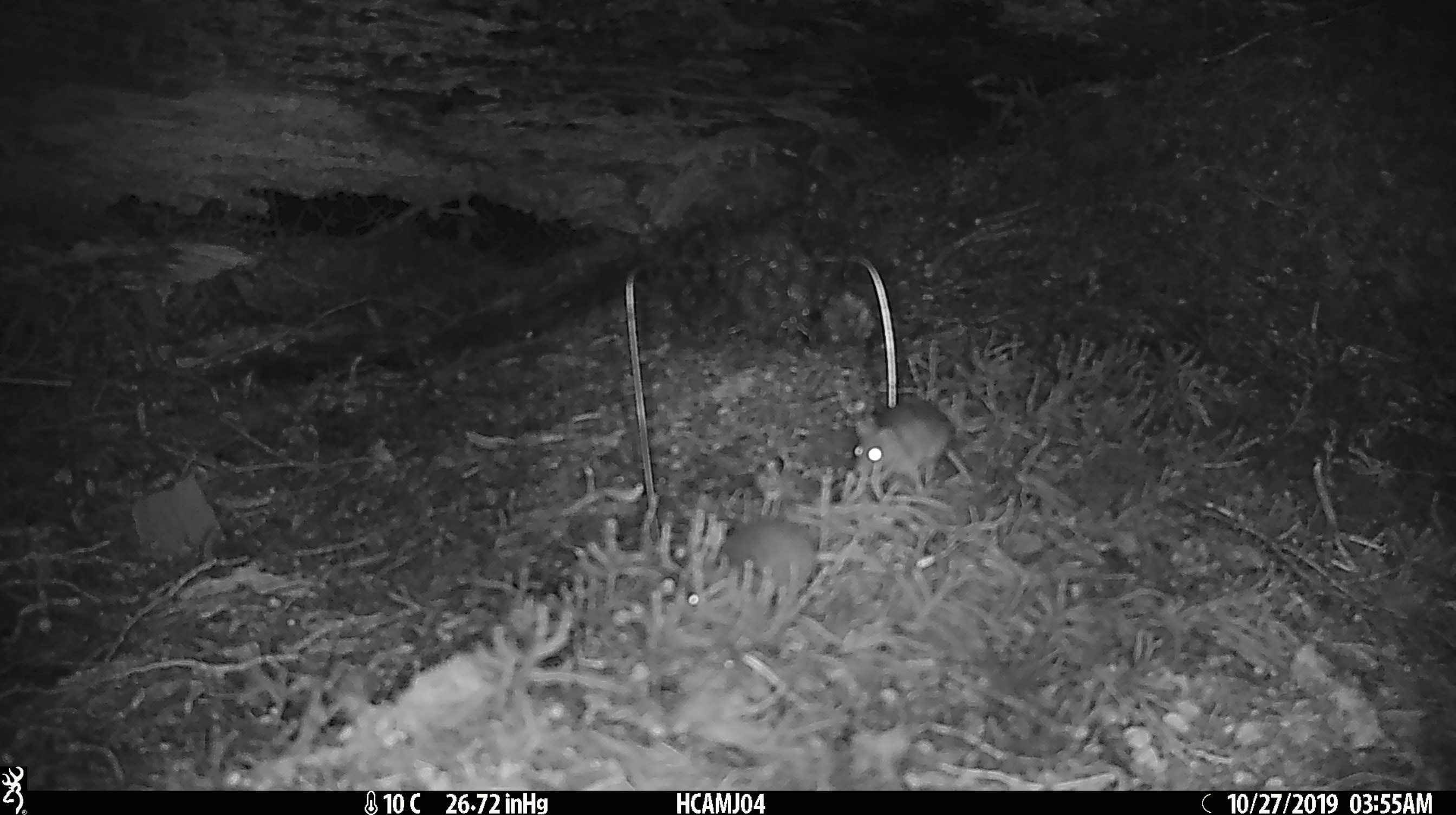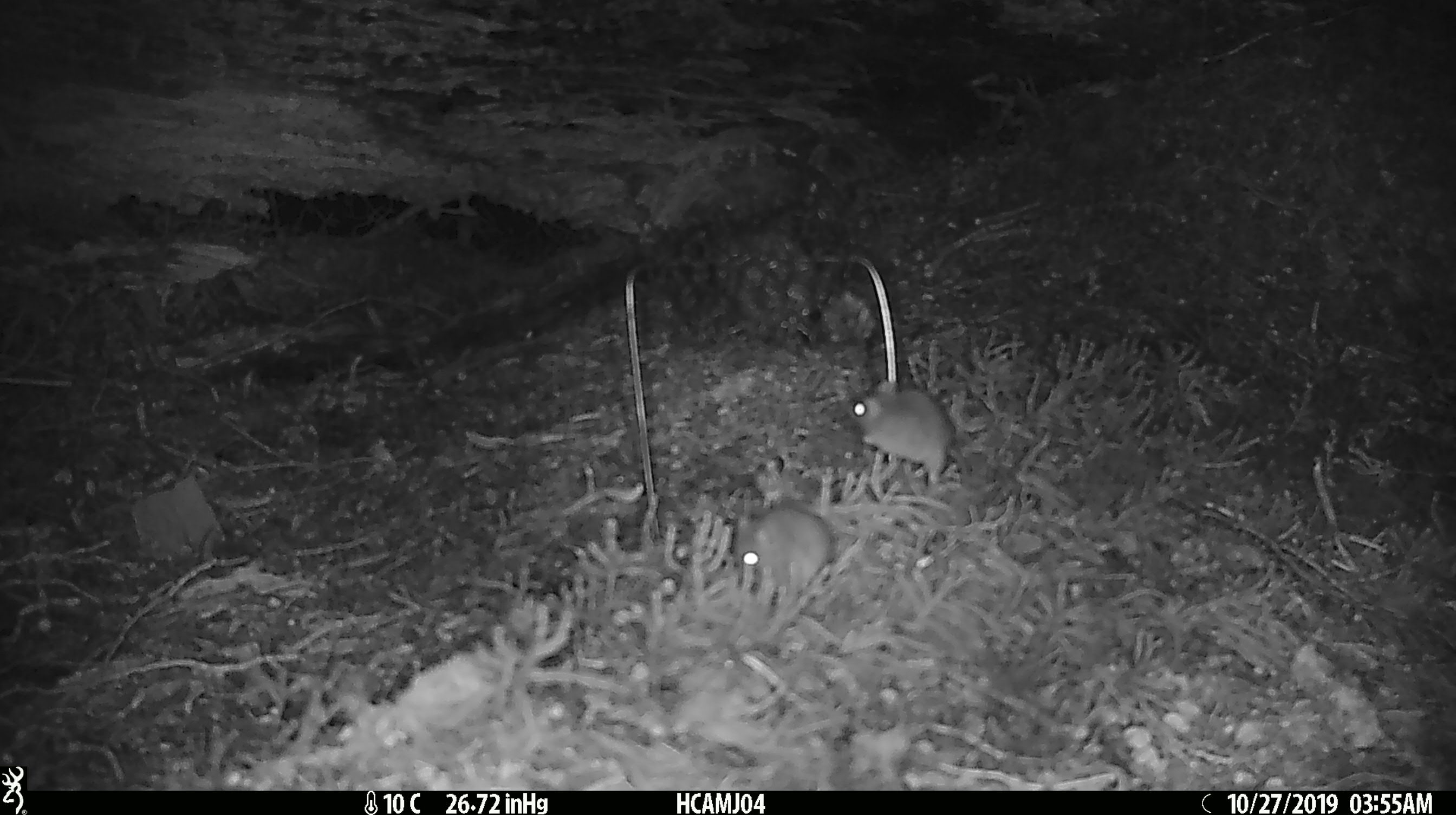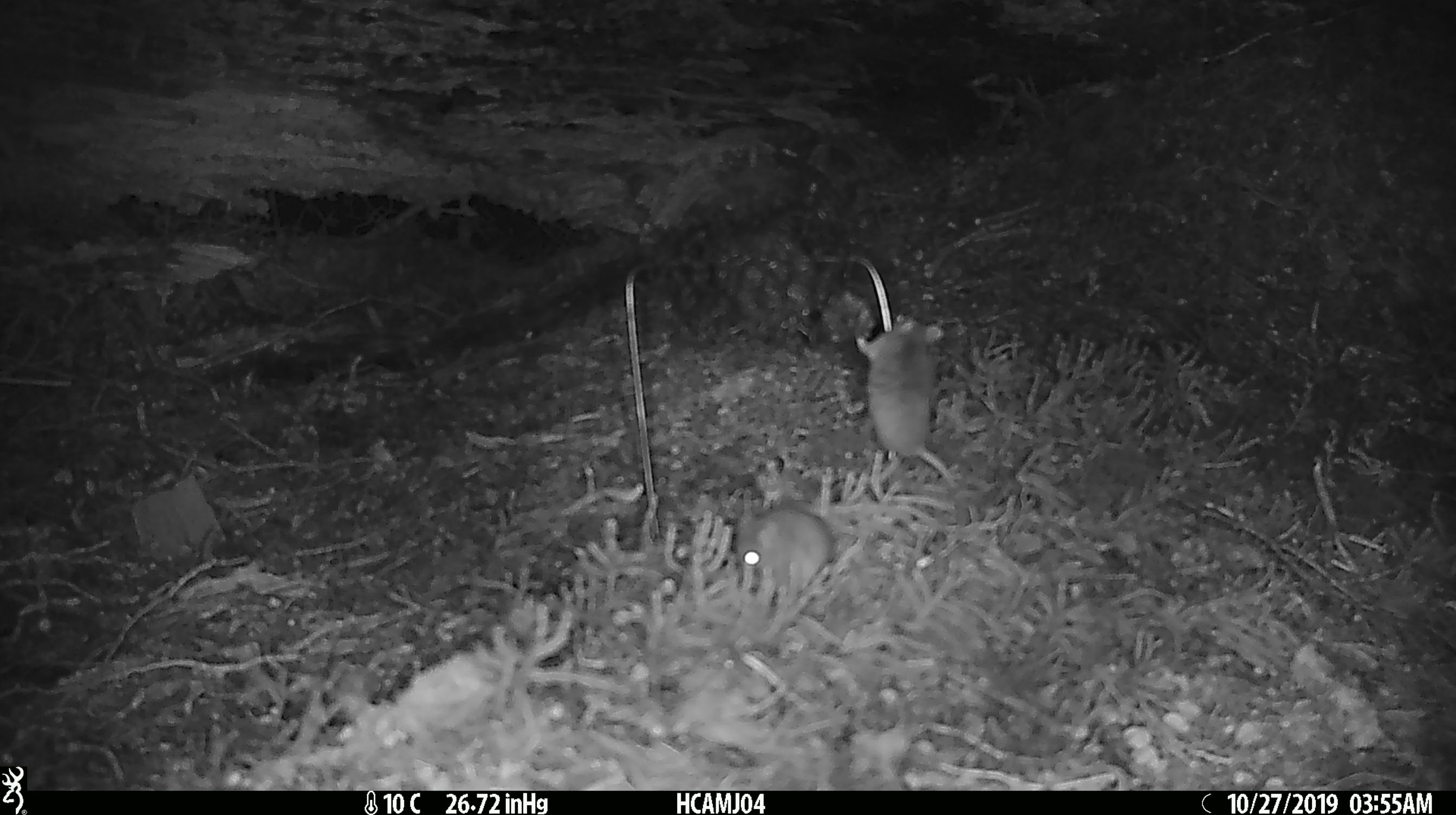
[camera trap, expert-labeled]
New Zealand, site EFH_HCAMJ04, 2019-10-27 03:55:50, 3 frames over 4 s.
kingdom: Animalia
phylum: Chordata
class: Mammalia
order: Rodentia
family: Muridae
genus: Mus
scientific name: Mus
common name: mouse